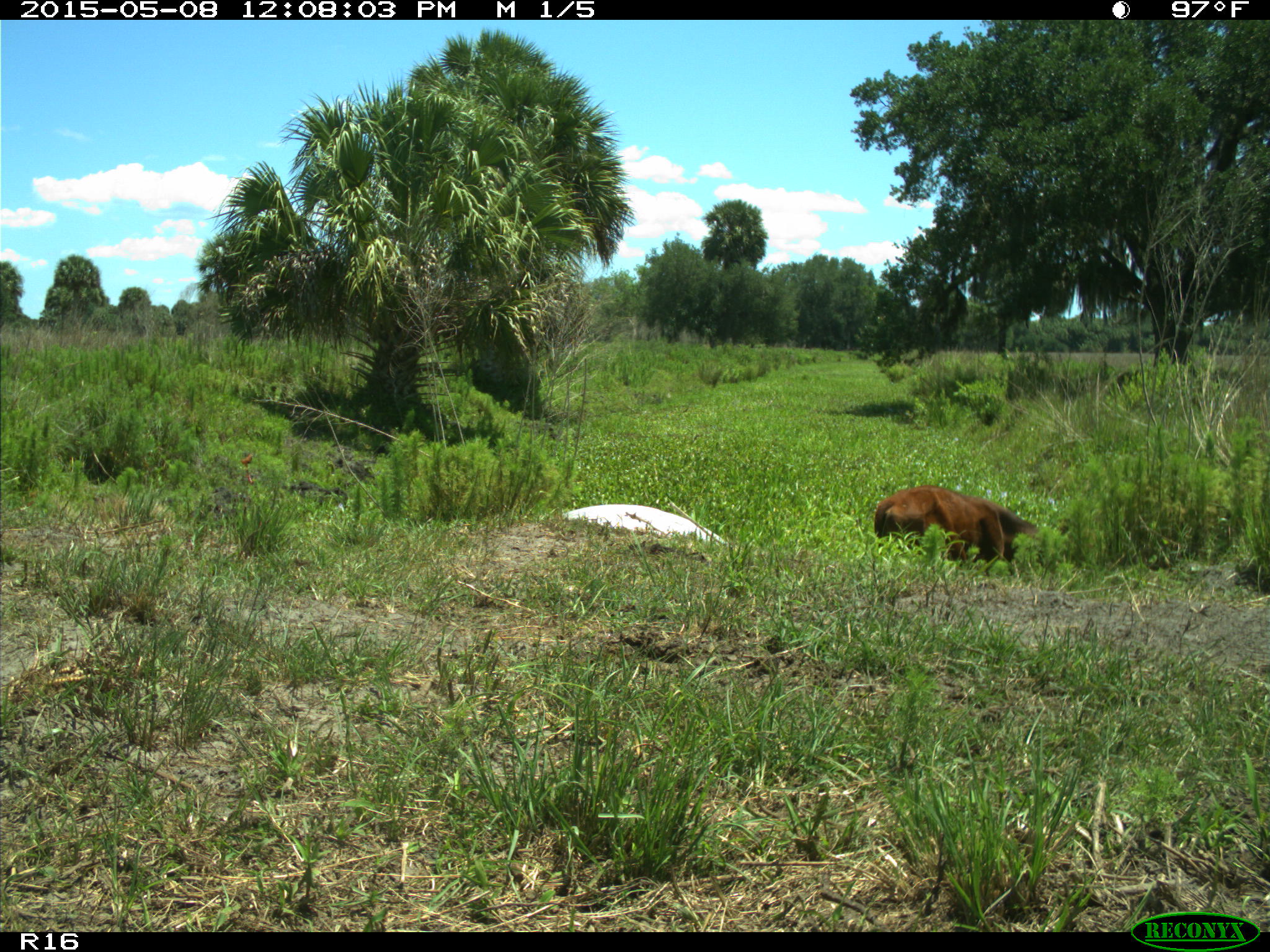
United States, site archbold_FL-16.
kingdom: Animalia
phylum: Chordata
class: Mammalia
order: Artiodactyla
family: Bovidae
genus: Bos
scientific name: Bos taurus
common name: domestic cow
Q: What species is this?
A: Bos taurus (domestic cow).